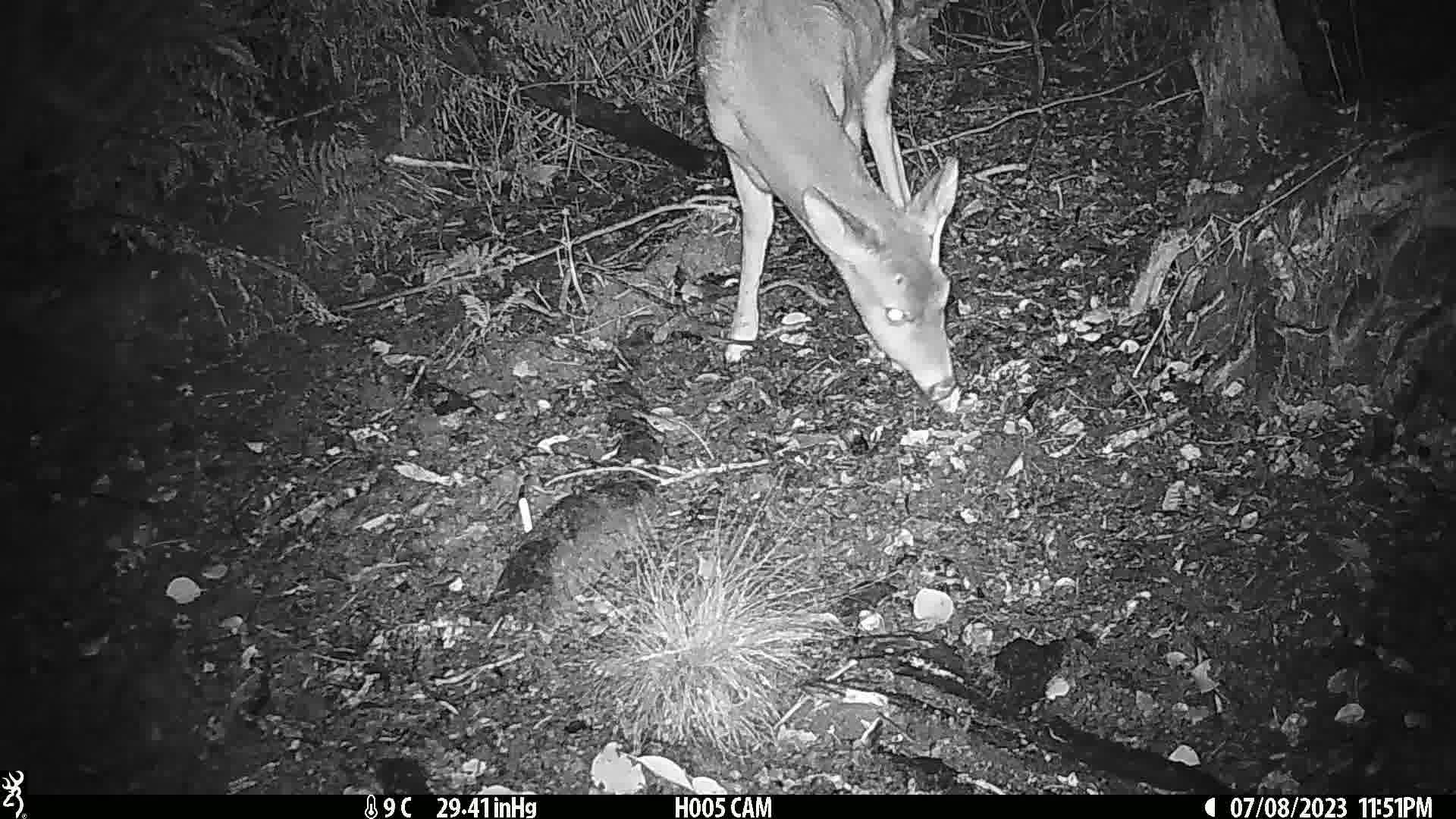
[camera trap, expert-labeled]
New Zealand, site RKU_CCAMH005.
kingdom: Animalia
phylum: Chordata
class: Mammalia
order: Artiodactyla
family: Cervidae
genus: Odocoileus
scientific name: Odocoileus virginianus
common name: white-tailed deer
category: white tailed deer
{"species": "white tailed deer (white-tailed deer) (Odocoileus virginianus)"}